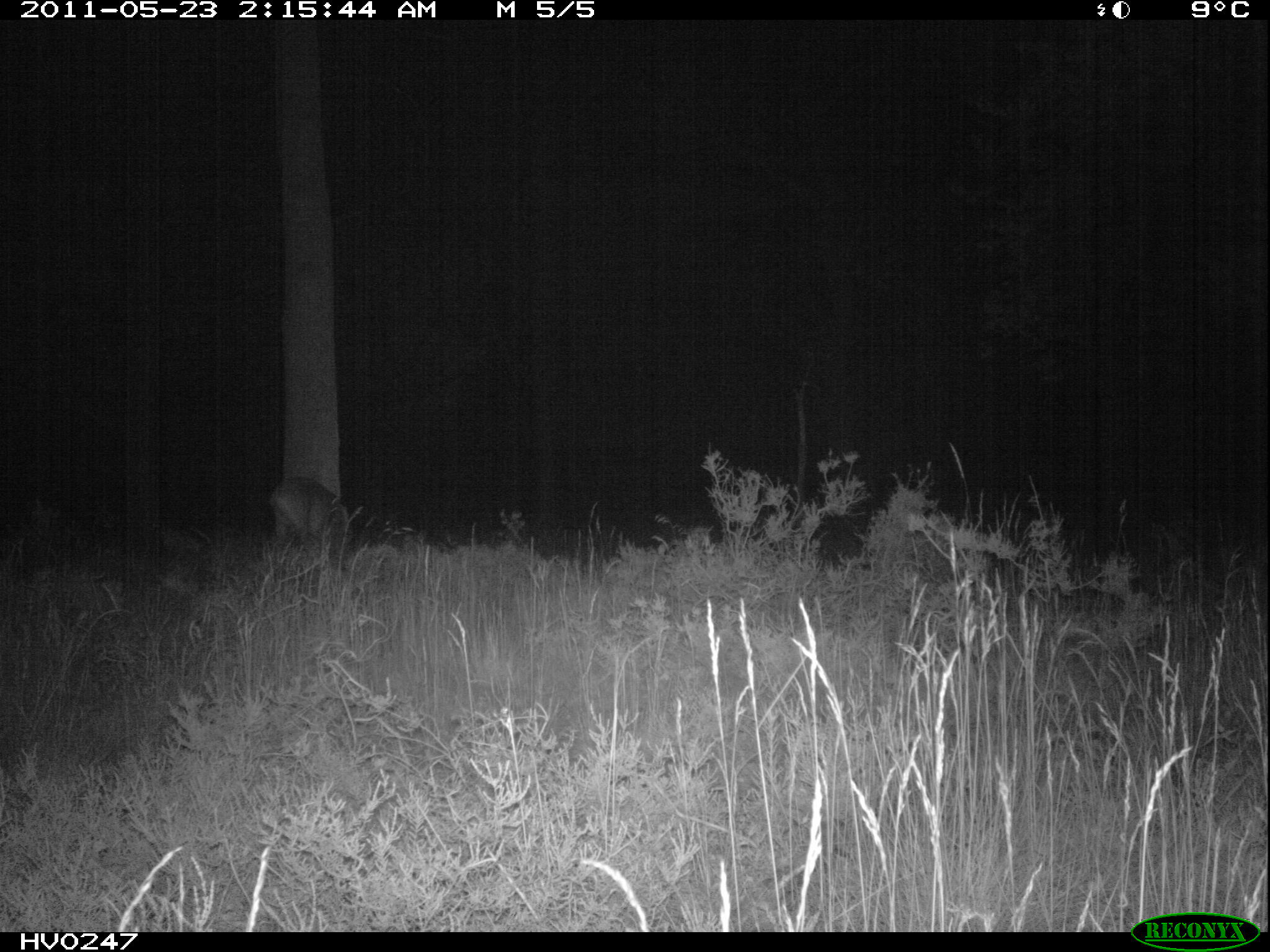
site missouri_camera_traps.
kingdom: Animalia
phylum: Chordata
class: Mammalia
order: Artiodactyla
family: Cervidae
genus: Capreolus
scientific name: Capreolus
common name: roe deer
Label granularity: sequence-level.